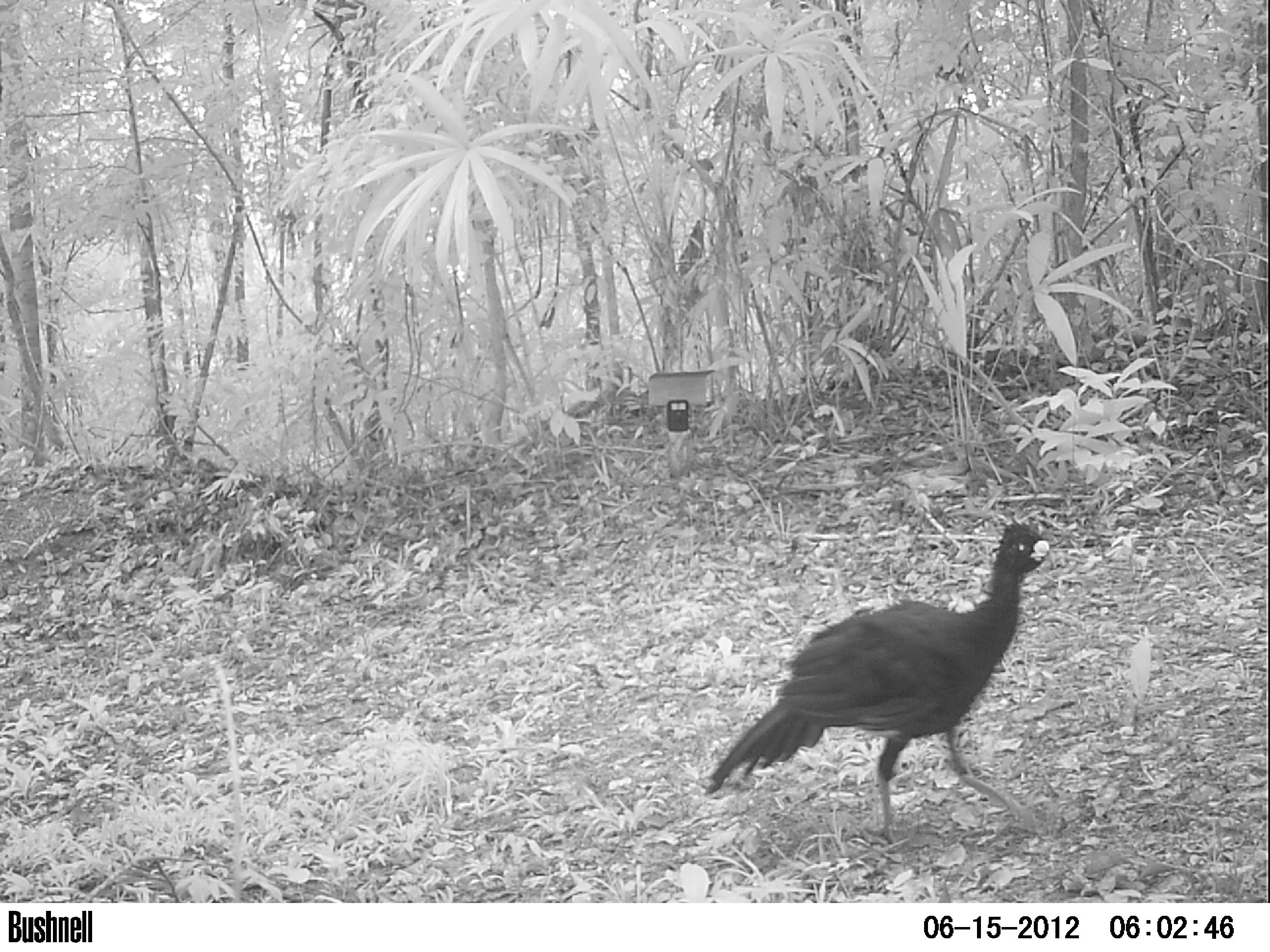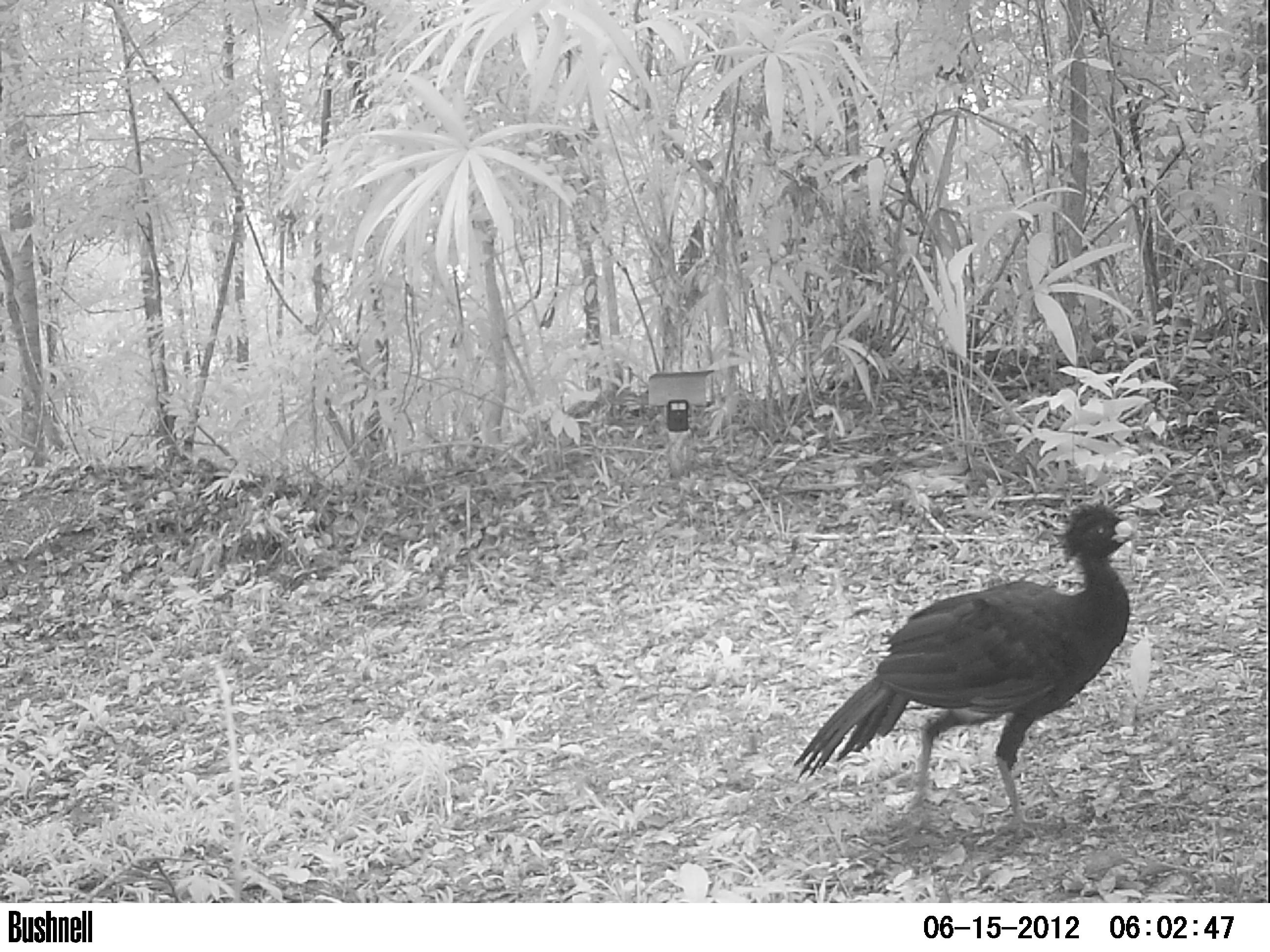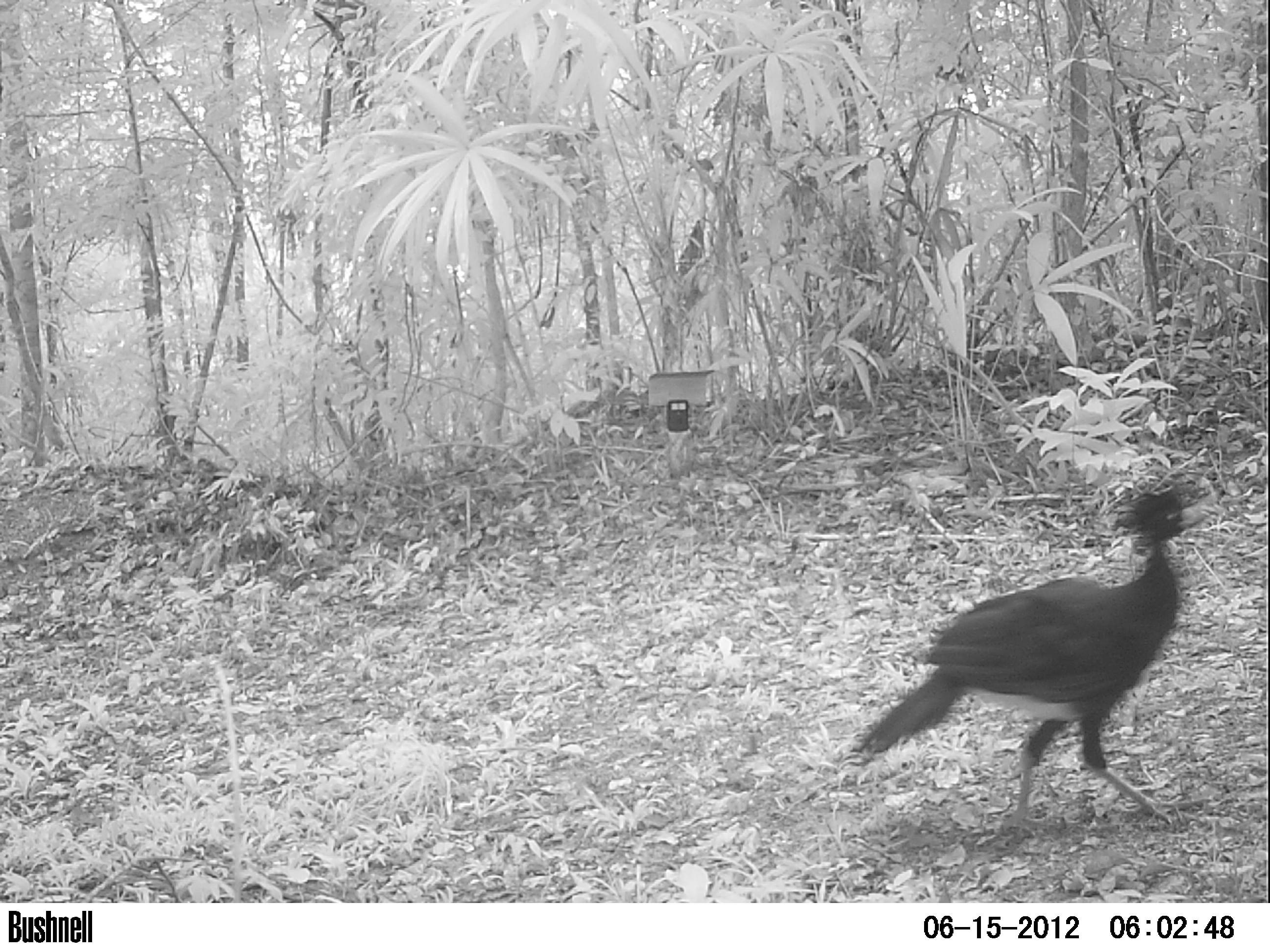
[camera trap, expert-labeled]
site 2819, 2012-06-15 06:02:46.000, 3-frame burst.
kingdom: Animalia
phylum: Chordata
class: Aves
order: Galliformes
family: Cracidae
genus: Crax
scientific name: Crax rubra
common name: great curassow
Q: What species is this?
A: Crax rubra (great curassow).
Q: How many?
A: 1.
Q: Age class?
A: Adult.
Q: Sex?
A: Male.